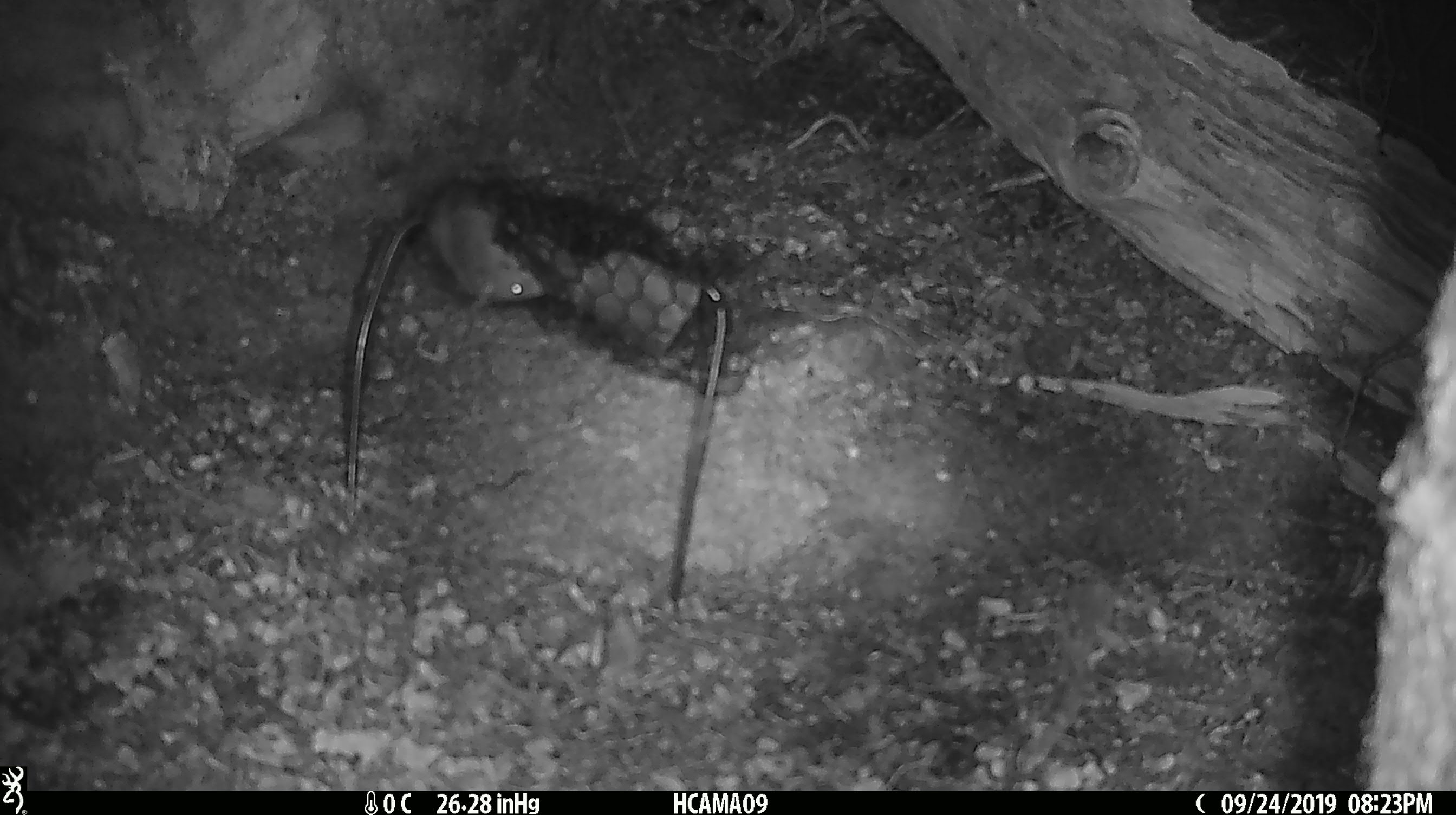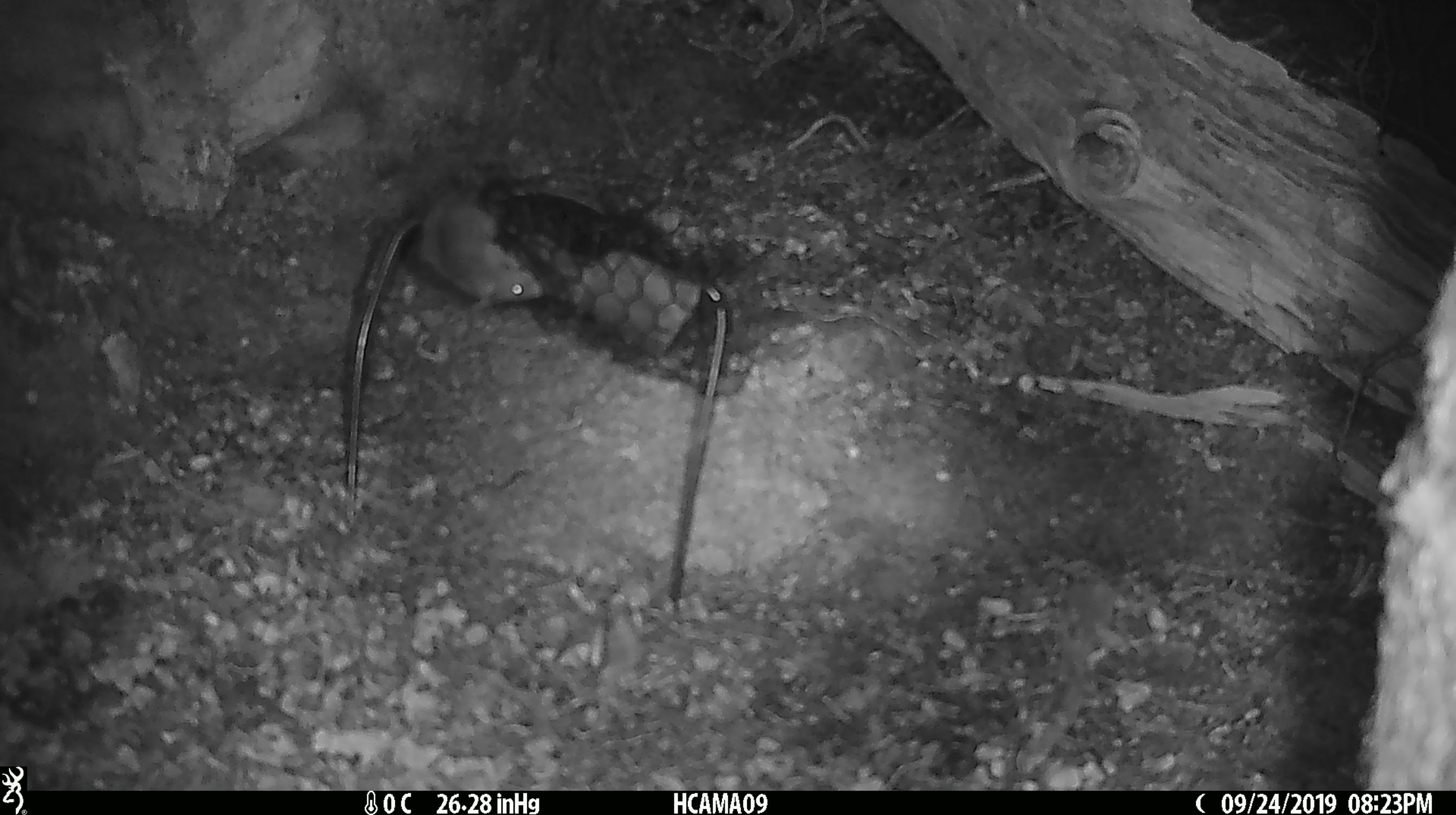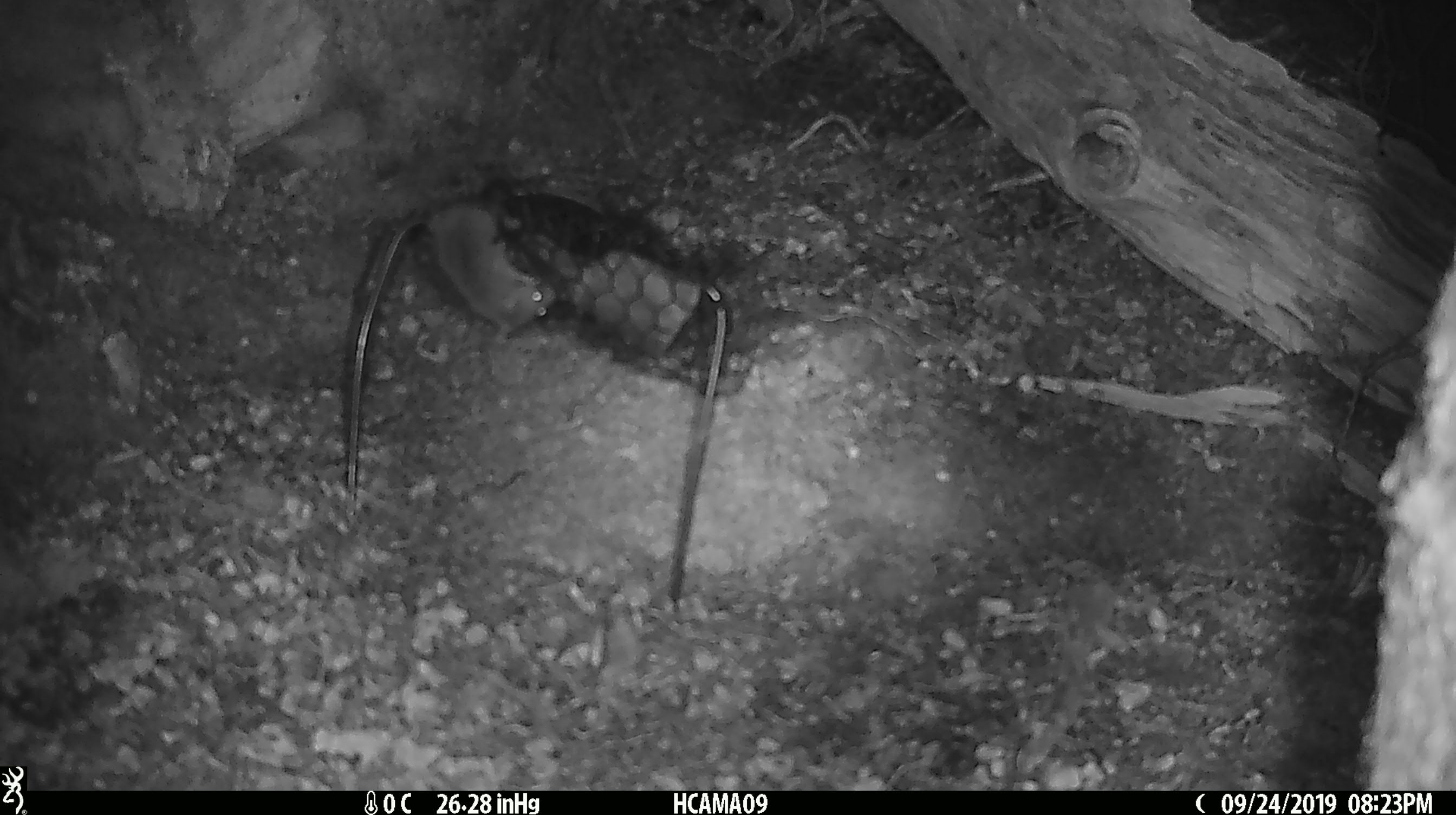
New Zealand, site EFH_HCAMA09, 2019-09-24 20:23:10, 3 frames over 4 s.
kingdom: Animalia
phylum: Chordata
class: Mammalia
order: Rodentia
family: Muridae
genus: Mus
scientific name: Mus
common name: mouse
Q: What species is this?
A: Mouse (Mus).